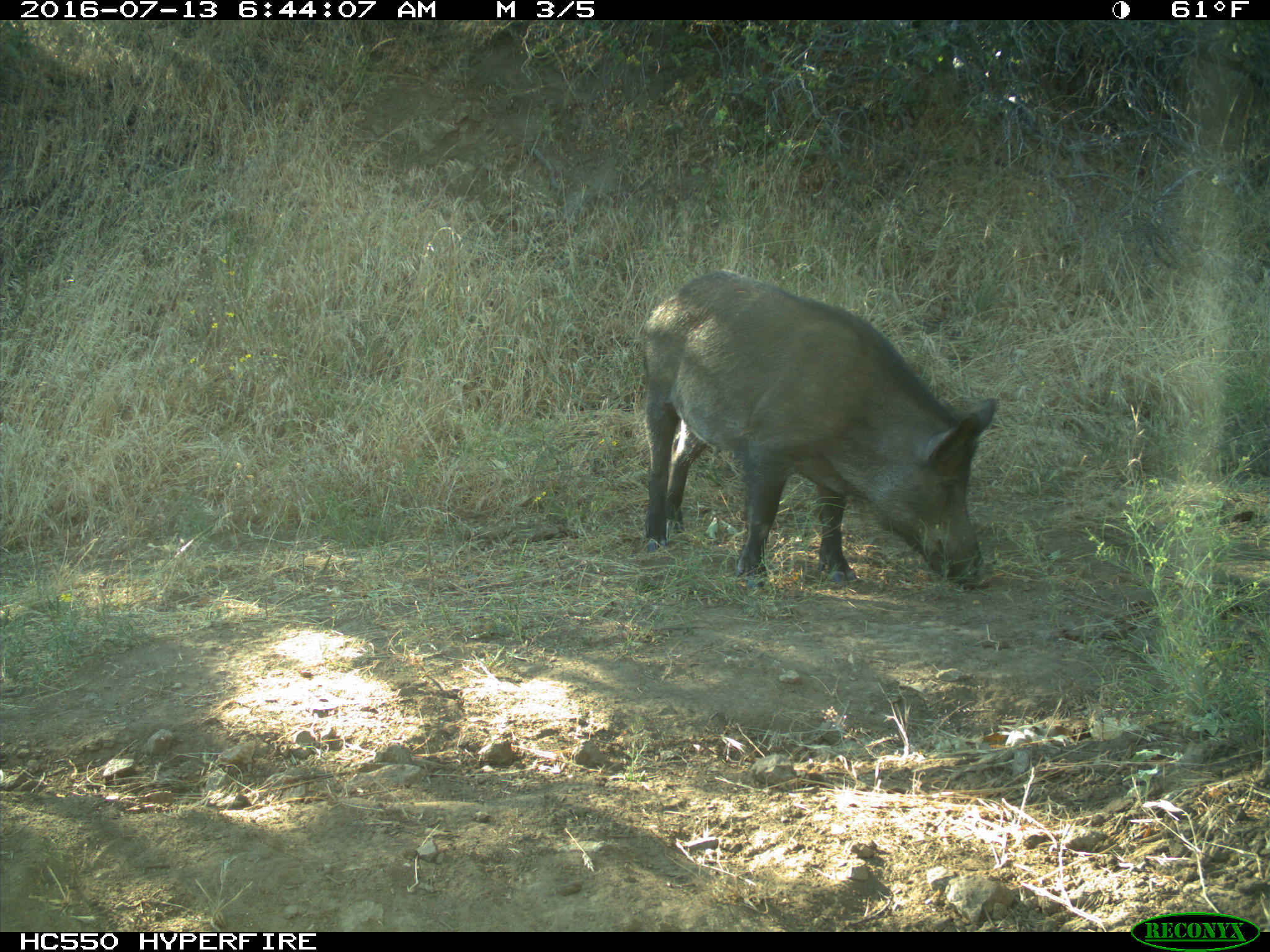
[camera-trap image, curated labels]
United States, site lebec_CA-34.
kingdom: Animalia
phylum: Chordata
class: Mammalia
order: Artiodactyla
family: Suidae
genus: Sus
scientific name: Sus scrofa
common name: wild boar